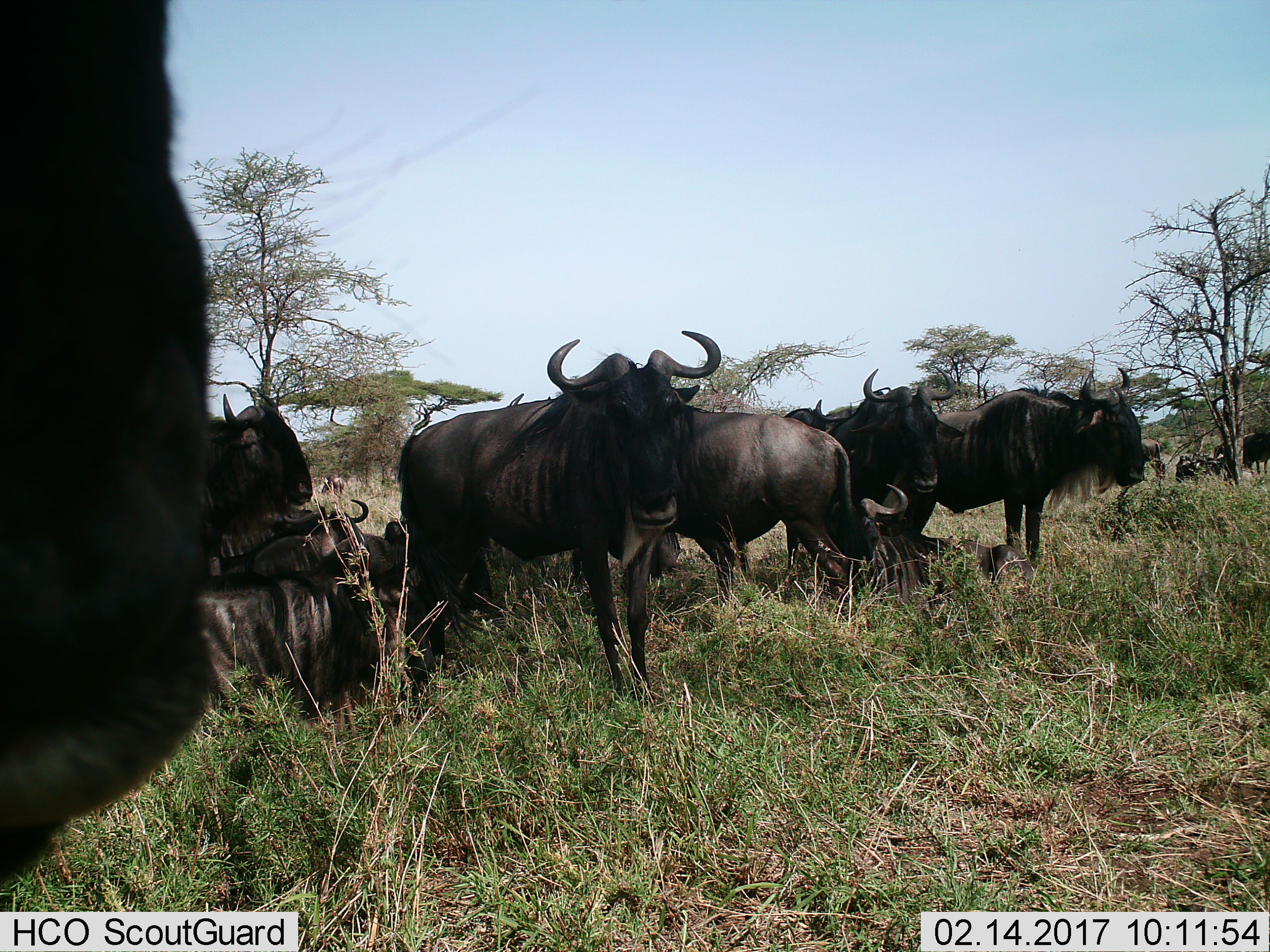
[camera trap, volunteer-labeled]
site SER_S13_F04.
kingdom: Animalia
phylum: Chordata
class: Mammalia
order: Artiodactyla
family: Bovidae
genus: Connochaetes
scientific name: Connochaetes taurinus taurinus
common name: blue wildebeest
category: wildebeestblue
Wildebeestblue (blue wildebeest) (Connochaetes taurinus taurinus), count 11-50. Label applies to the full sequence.